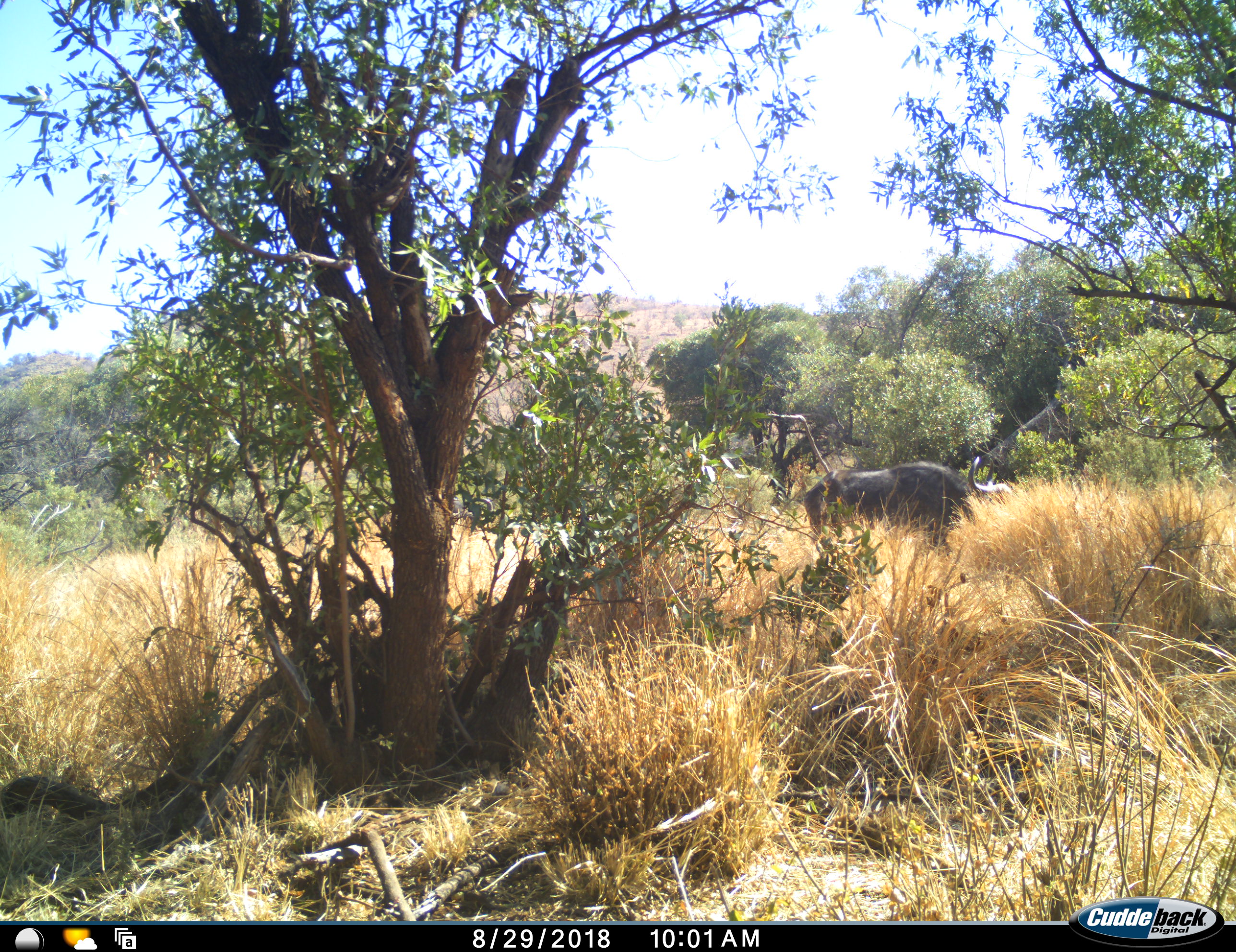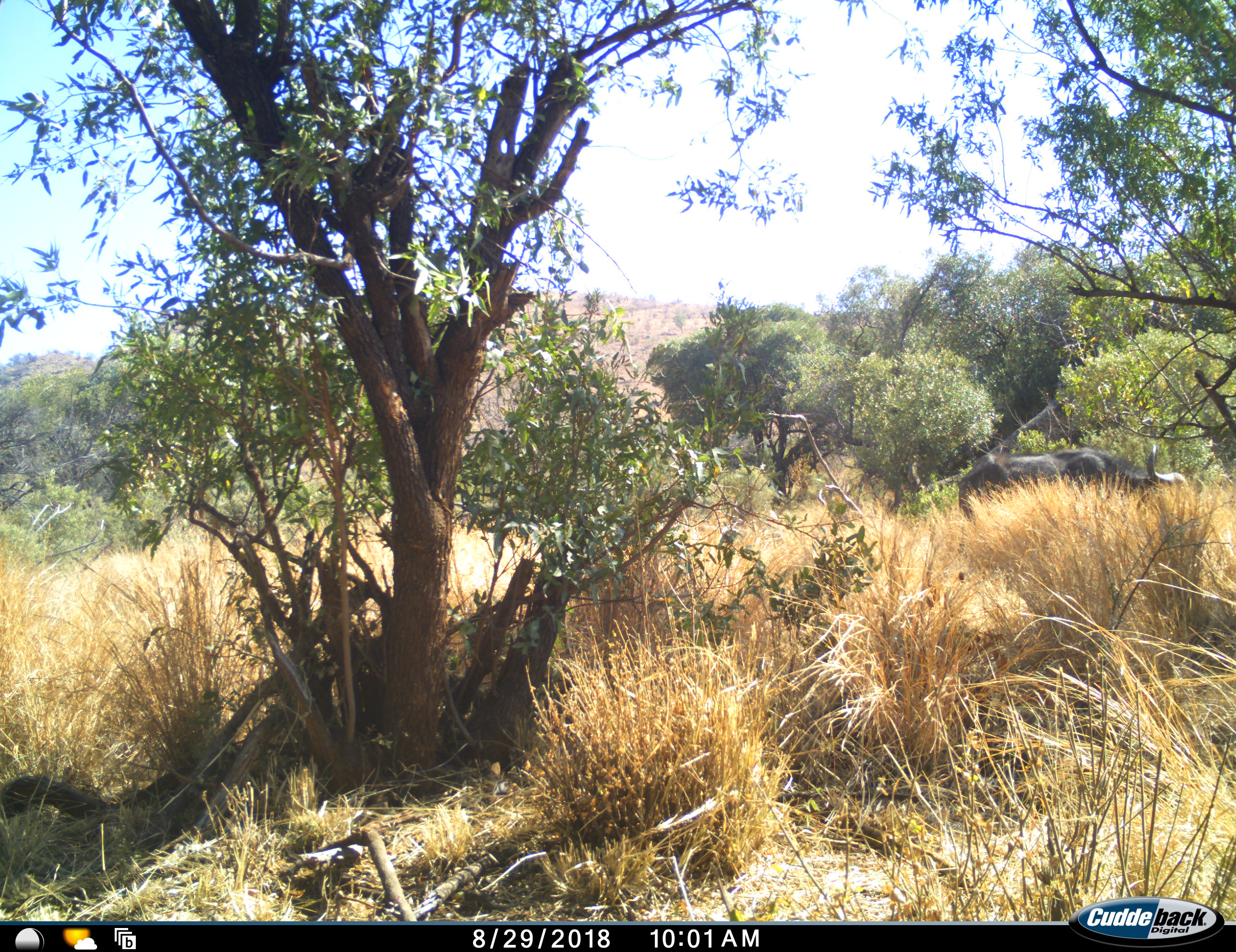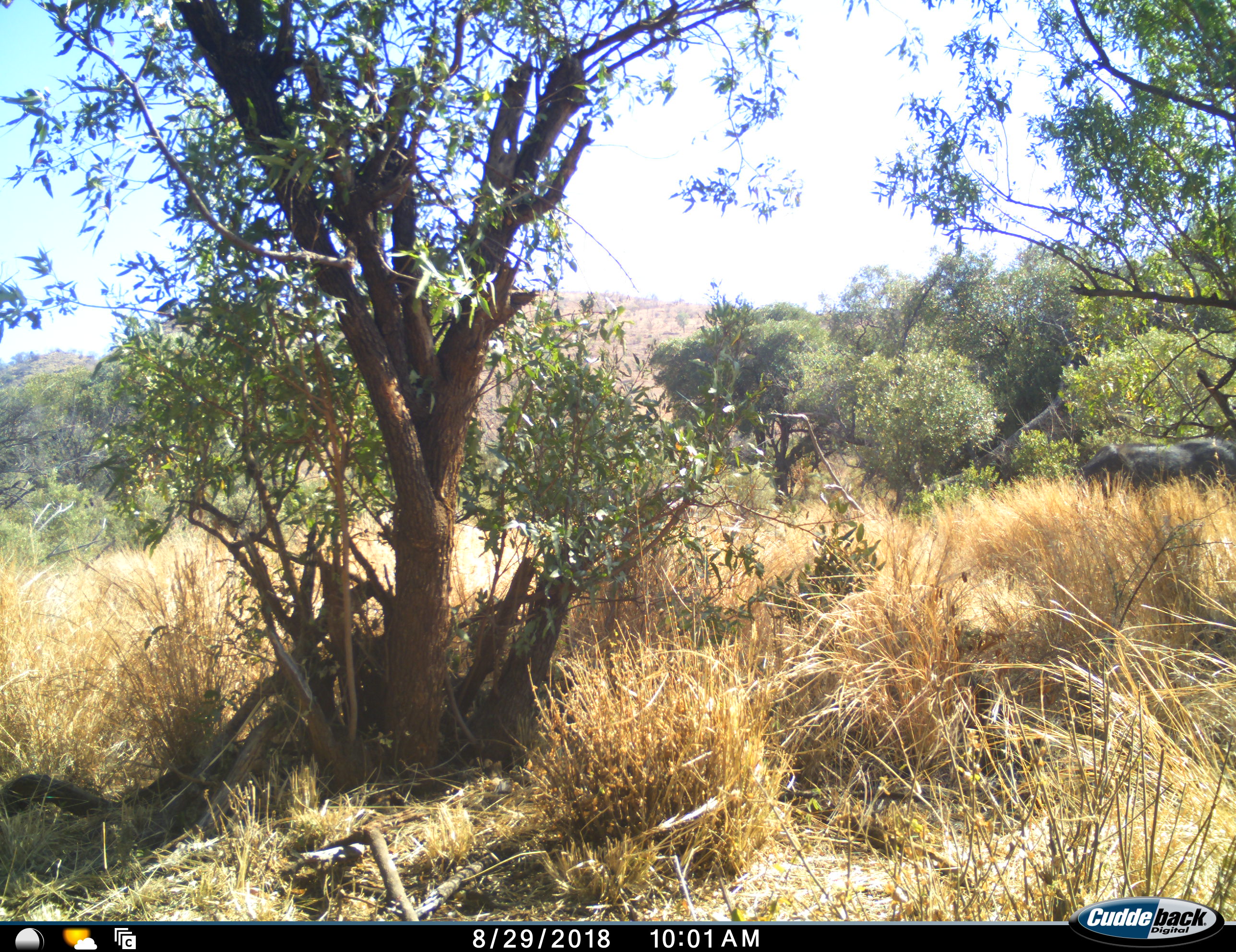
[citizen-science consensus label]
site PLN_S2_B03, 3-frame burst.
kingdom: Animalia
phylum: Chordata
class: Mammalia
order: Artiodactyla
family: Bovidae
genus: Syncerus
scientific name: Syncerus caffer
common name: african buffalo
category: buffalo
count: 1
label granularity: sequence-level